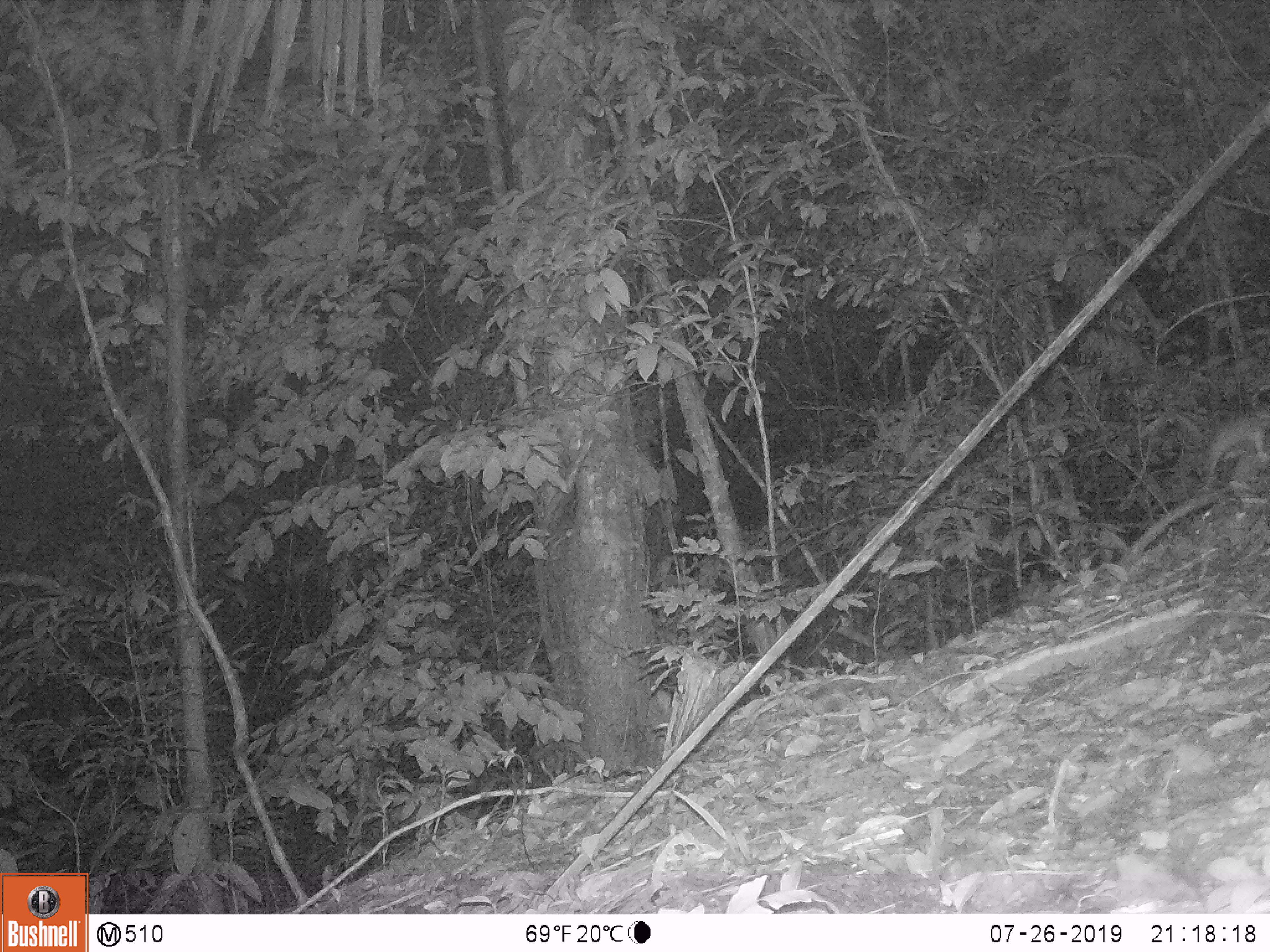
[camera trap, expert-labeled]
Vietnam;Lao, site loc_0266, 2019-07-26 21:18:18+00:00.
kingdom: Animalia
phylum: Chordata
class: Mammalia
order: Rodentia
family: Muridae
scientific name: Muridae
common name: old-world mice and rats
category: unidentified murid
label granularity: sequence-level